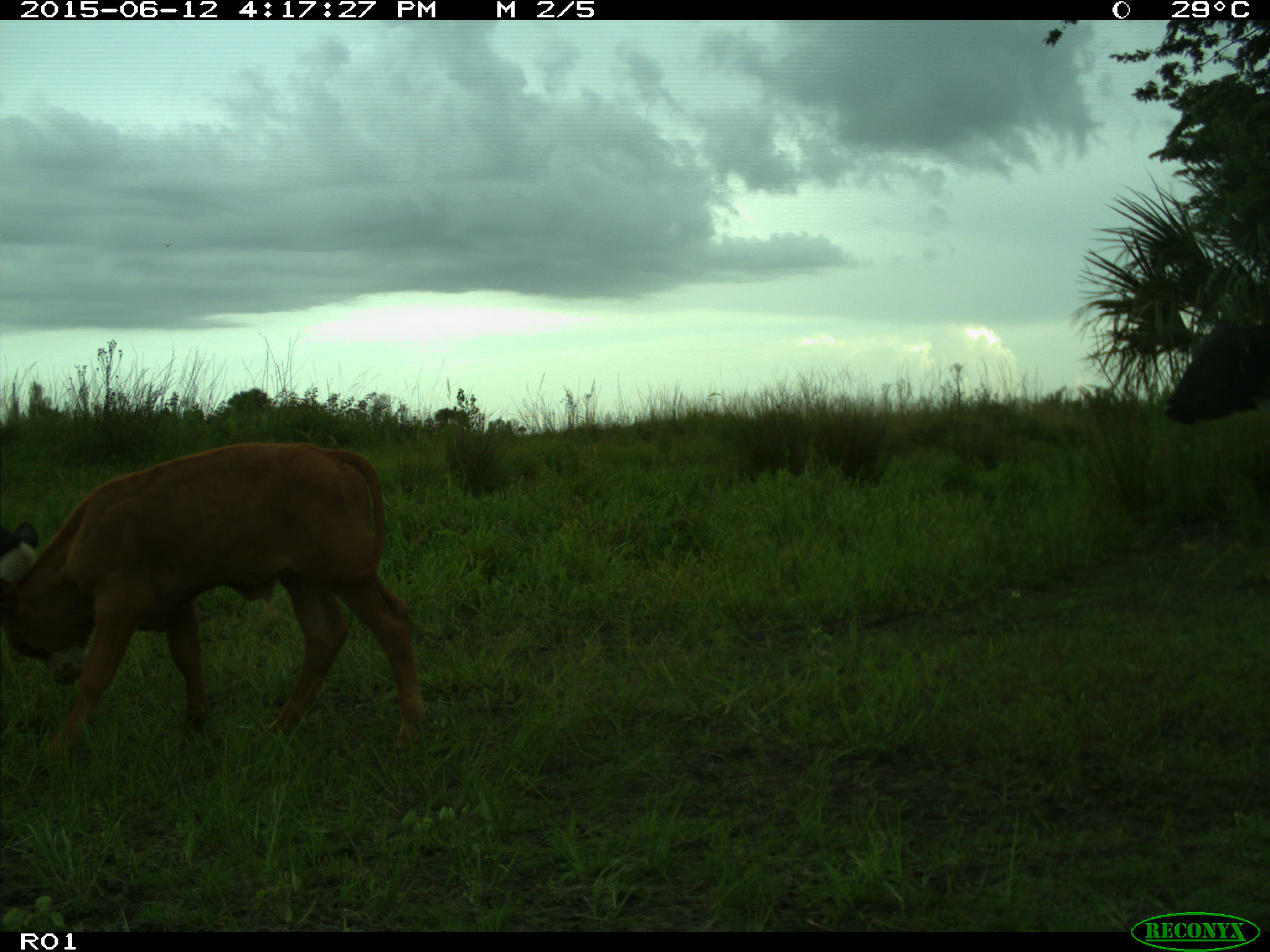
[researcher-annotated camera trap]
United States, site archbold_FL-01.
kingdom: Animalia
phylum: Chordata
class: Mammalia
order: Artiodactyla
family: Bovidae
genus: Bos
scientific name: Bos taurus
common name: domestic cow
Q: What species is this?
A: Bos taurus (domestic cow).